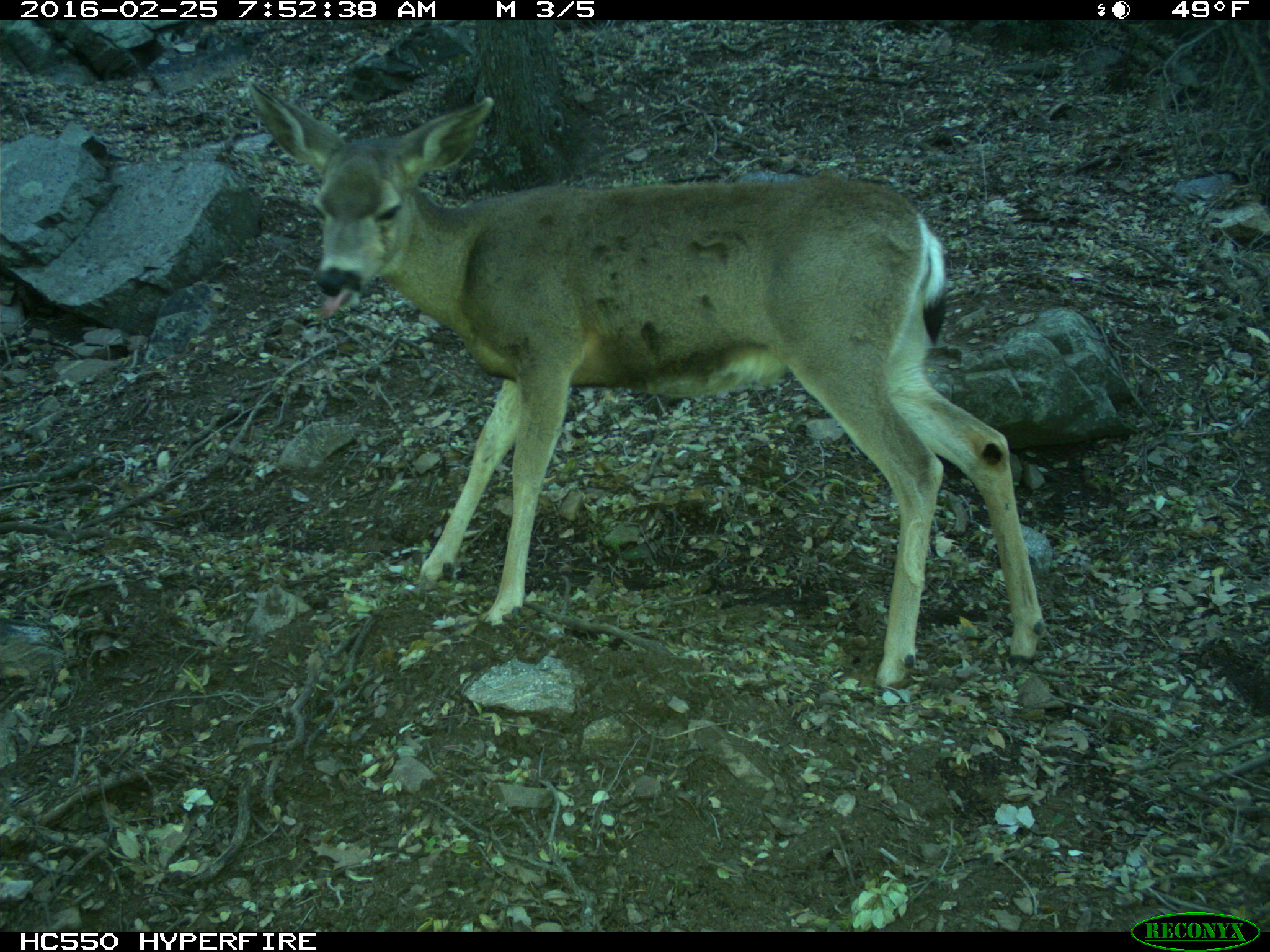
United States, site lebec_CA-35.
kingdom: Animalia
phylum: Chordata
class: Mammalia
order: Artiodactyla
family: Cervidae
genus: Odocoileus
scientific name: Odocoileus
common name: deer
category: unidentified deer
Unidentified deer (deer) (Odocoileus).